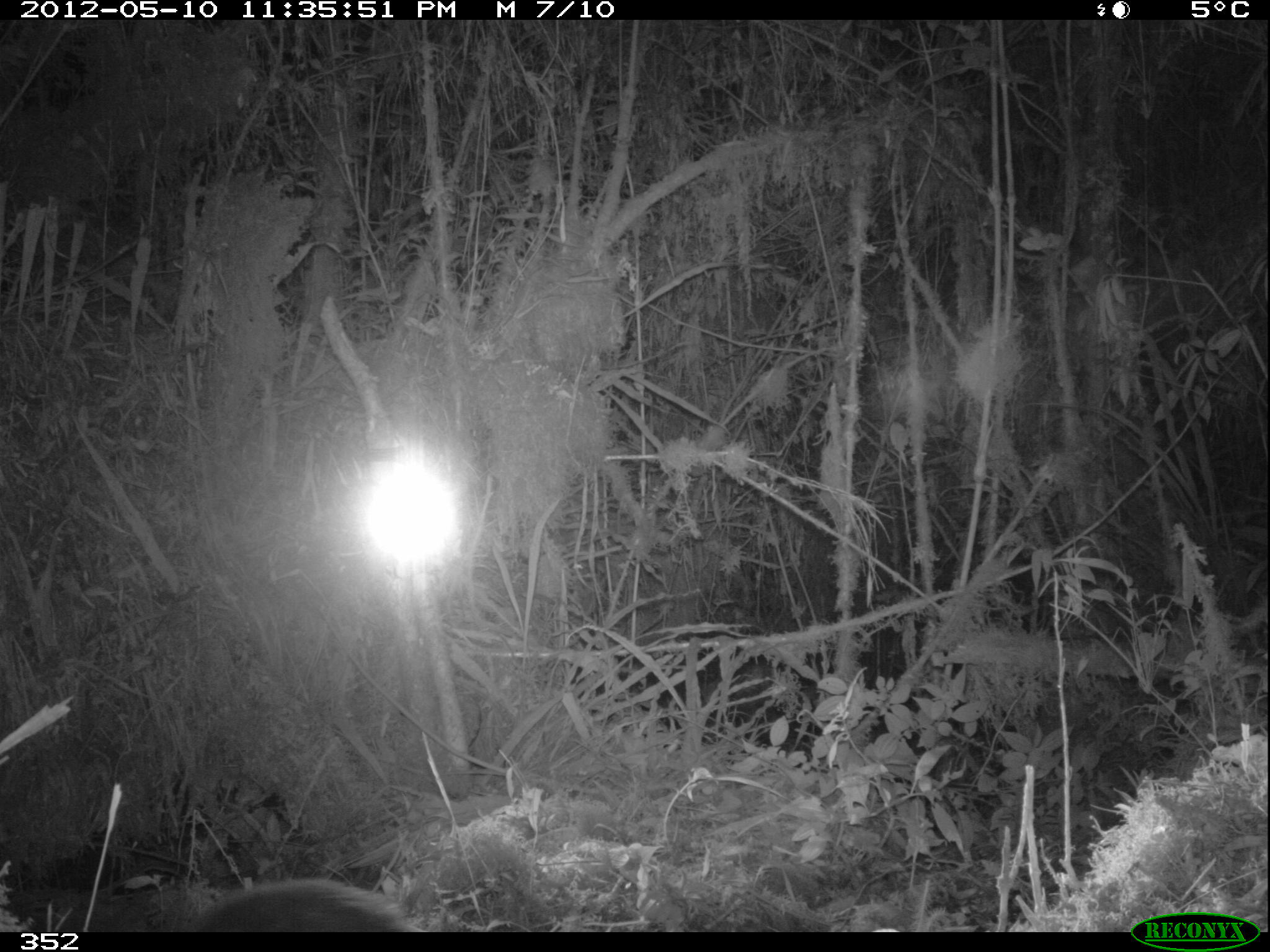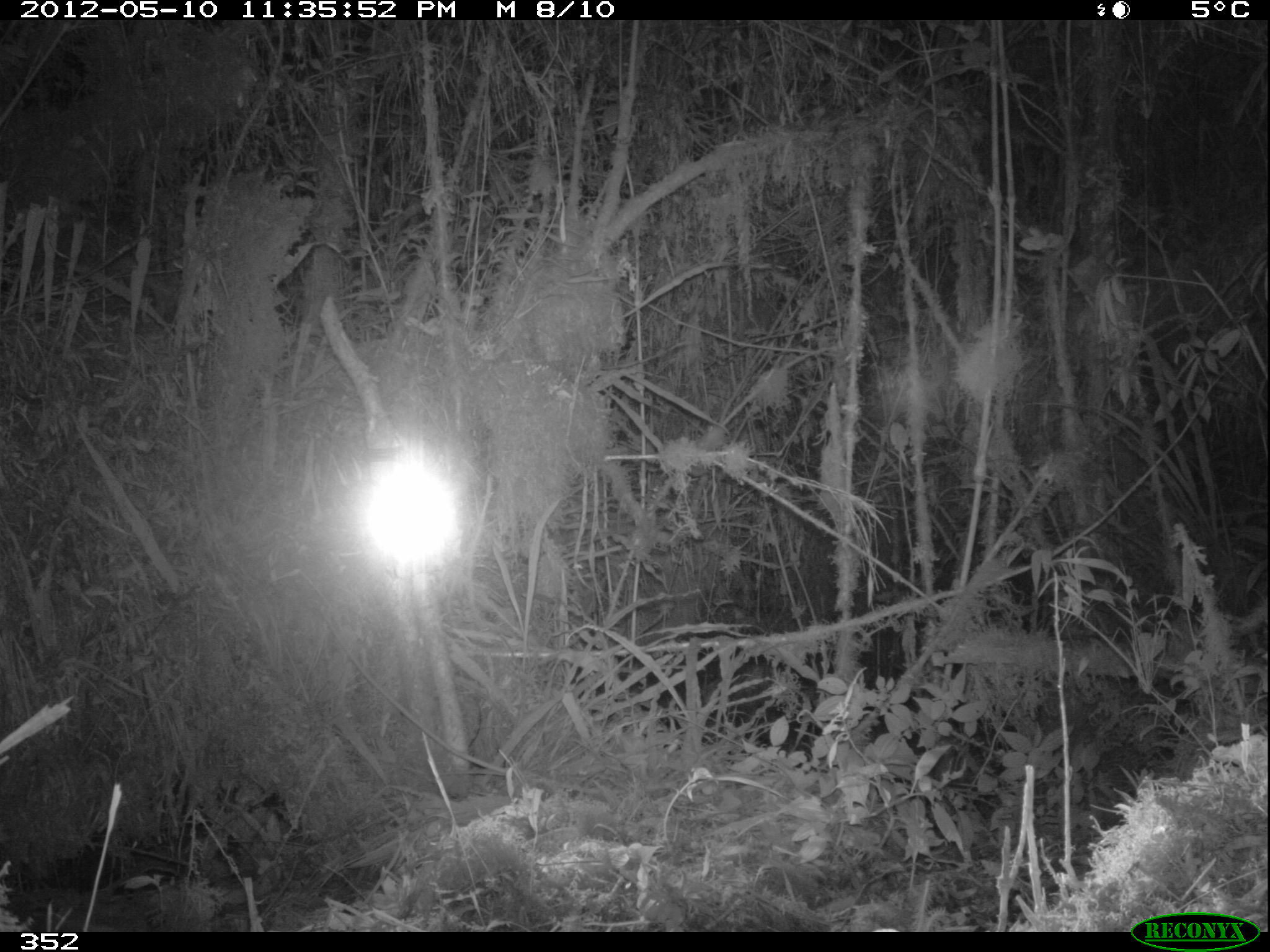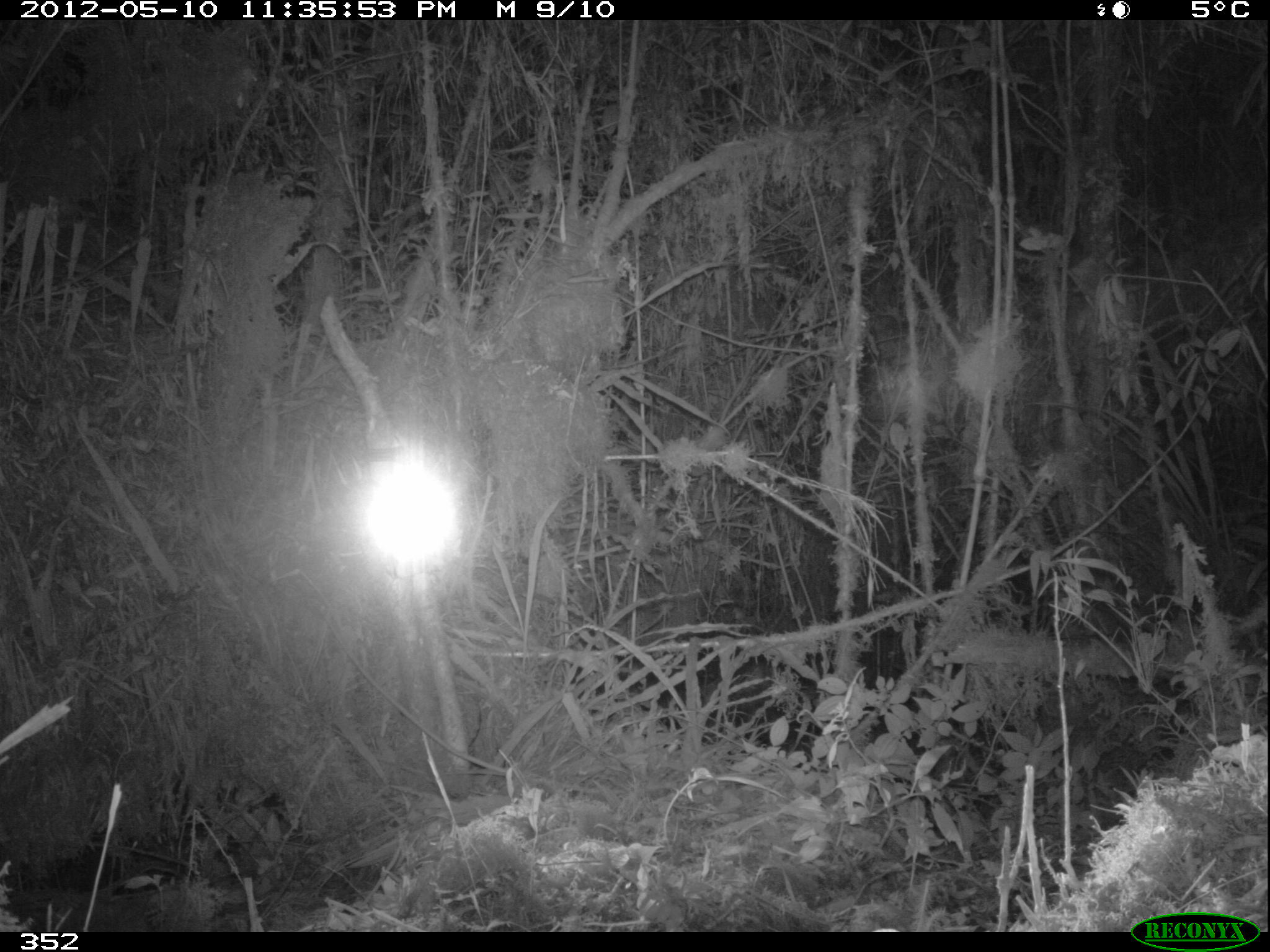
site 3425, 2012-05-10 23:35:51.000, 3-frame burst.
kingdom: Animalia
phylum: Chordata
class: Mammalia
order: Rodentia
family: Cuniculidae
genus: Cuniculus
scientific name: Cuniculus taczanowskii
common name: mountain paca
Cuniculus taczanowskii (mountain paca).